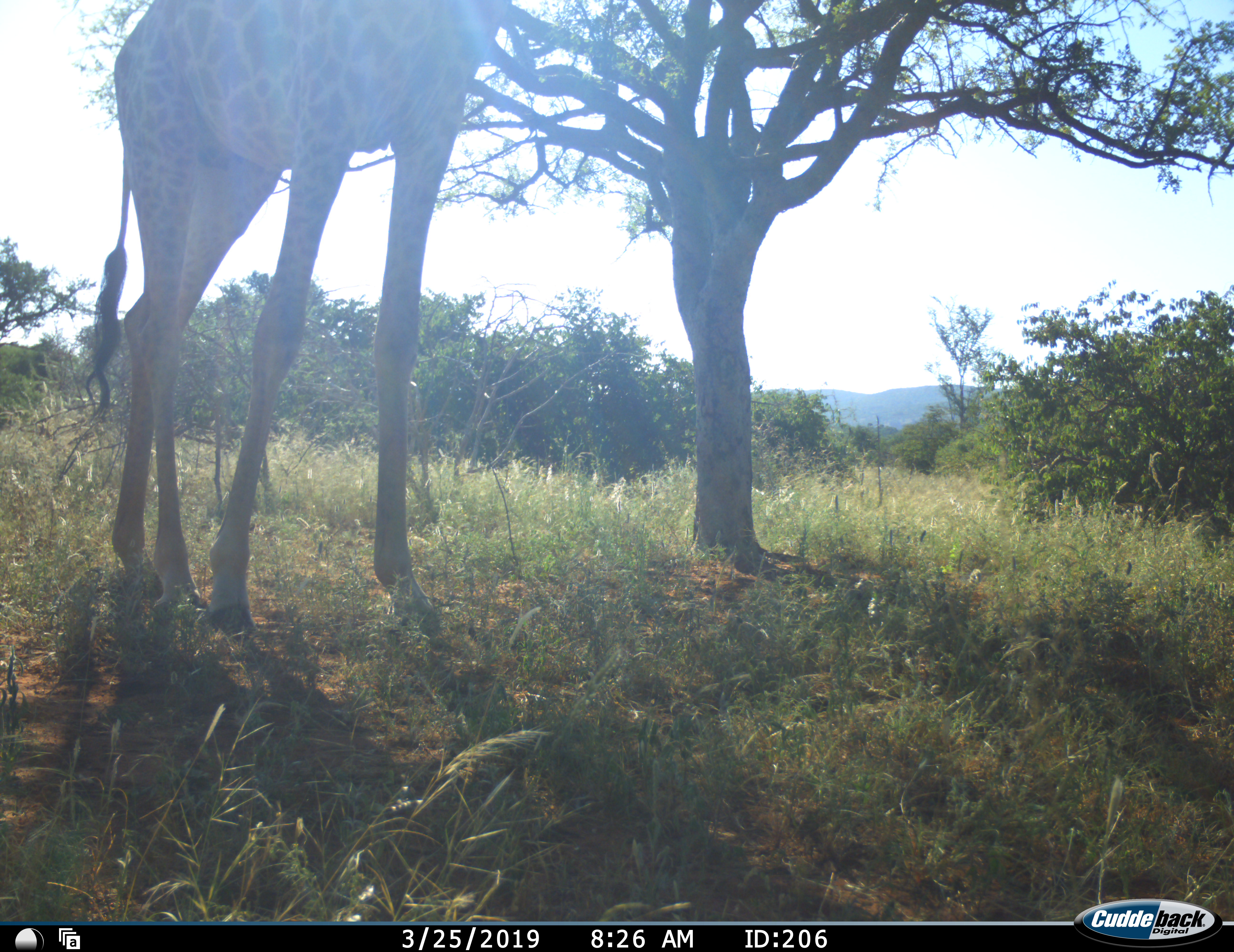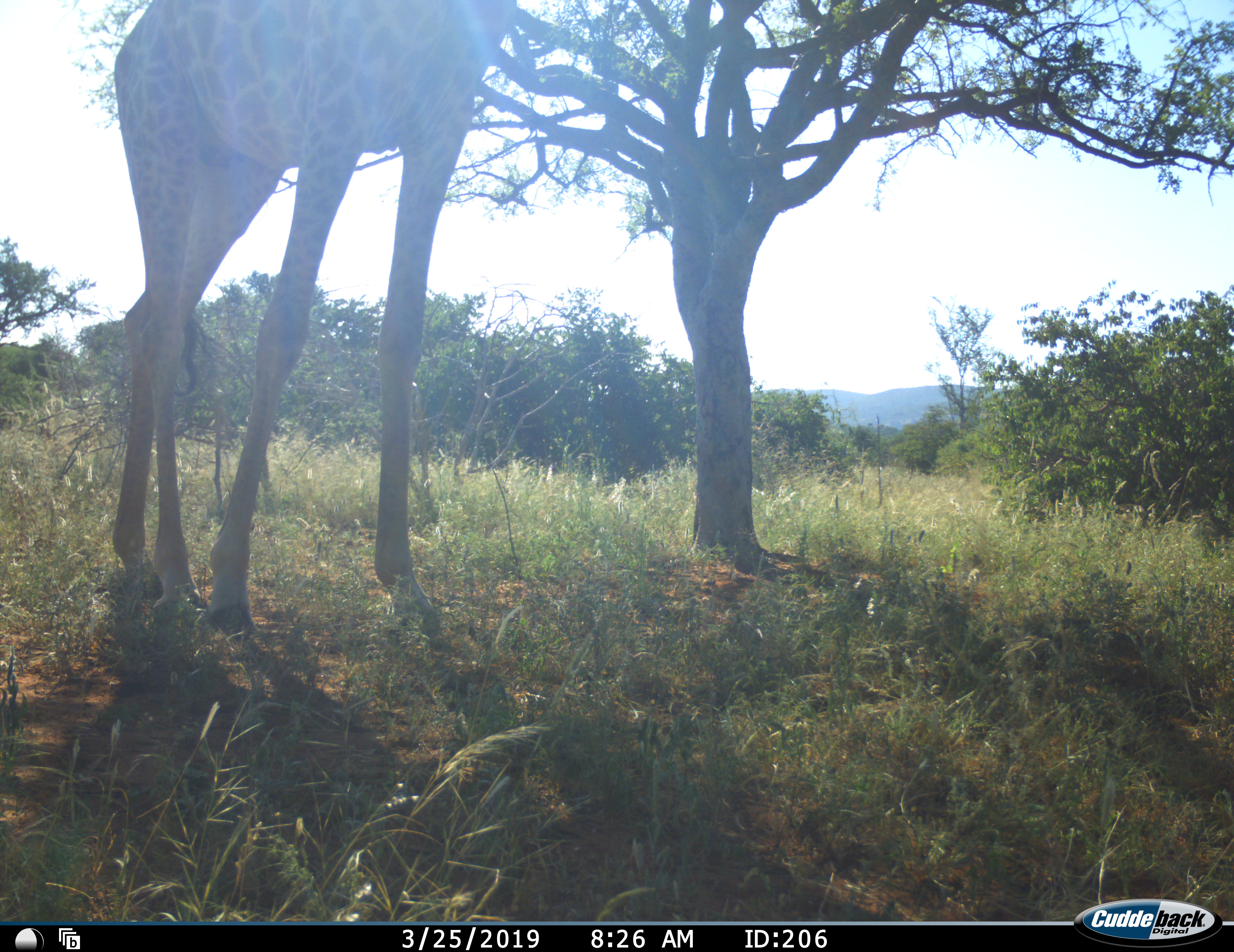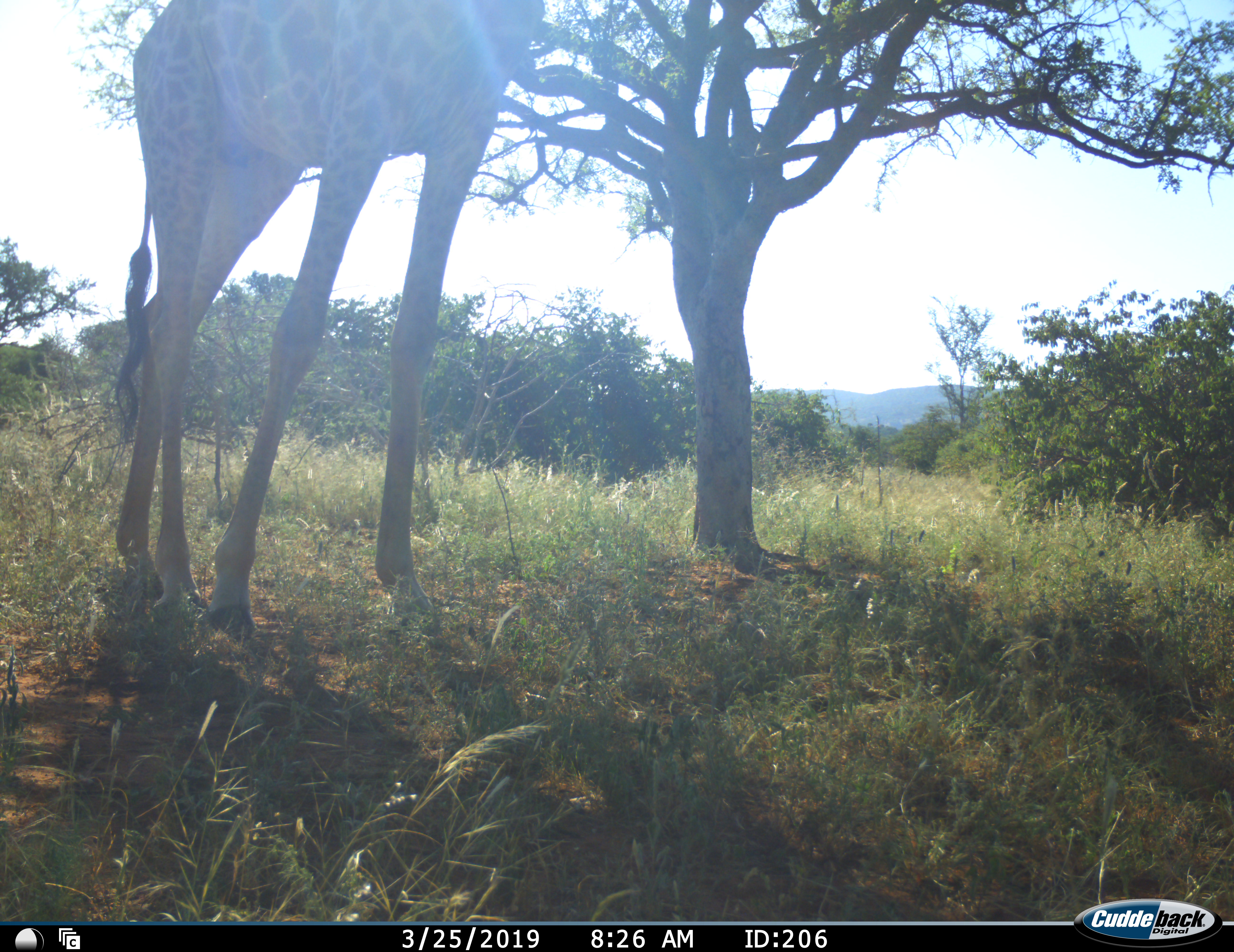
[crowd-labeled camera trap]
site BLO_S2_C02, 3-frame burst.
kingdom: Animalia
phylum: Chordata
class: Mammalia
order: Artiodactyla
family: Giraffidae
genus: Giraffa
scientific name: Giraffa camelopardalis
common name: giraffe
Giraffe (Giraffa camelopardalis), count 1. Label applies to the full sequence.